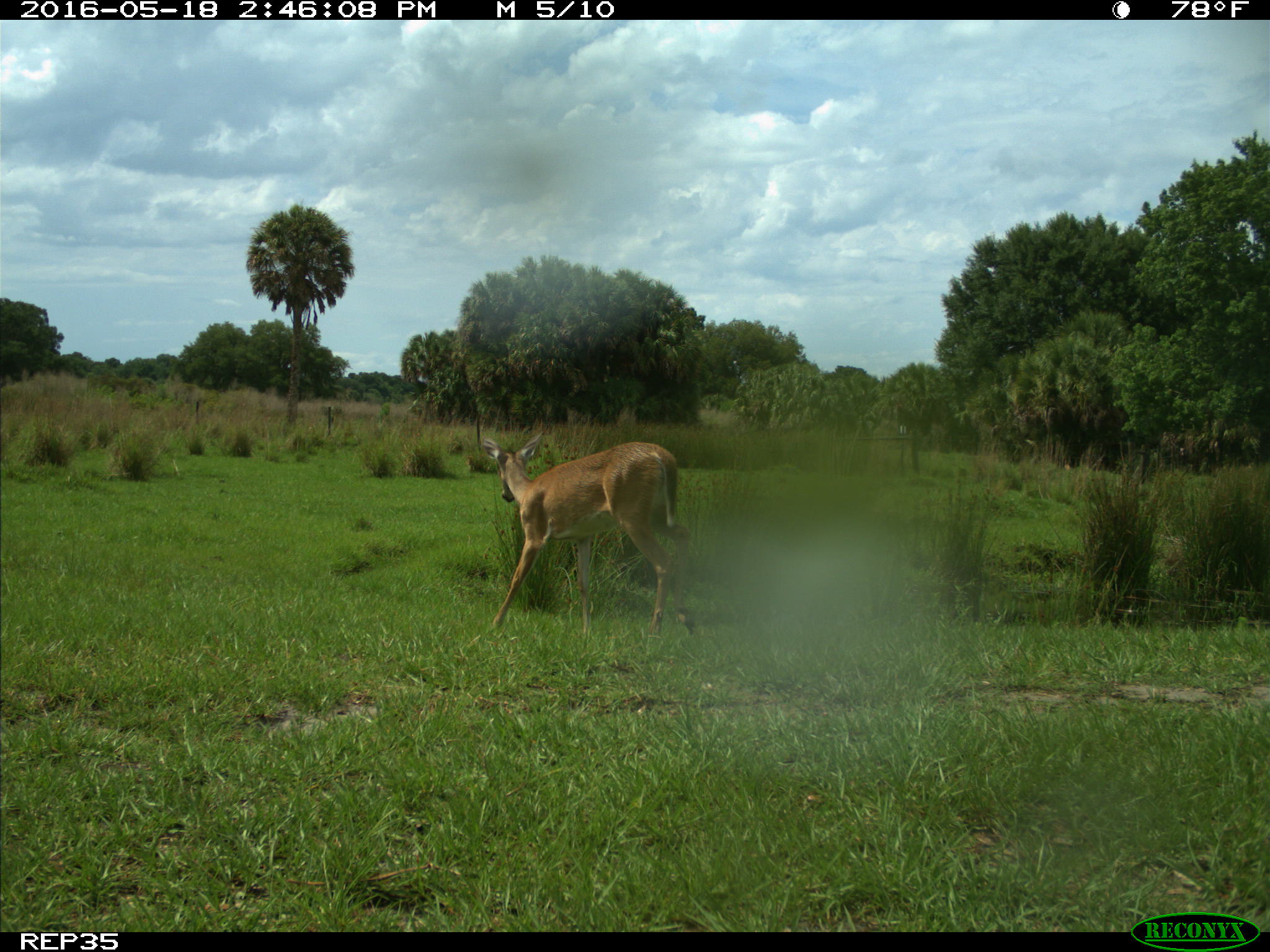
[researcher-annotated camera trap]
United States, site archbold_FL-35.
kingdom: Animalia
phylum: Chordata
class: Mammalia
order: Artiodactyla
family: Cervidae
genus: Odocoileus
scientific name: Odocoileus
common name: deer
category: unidentified deer